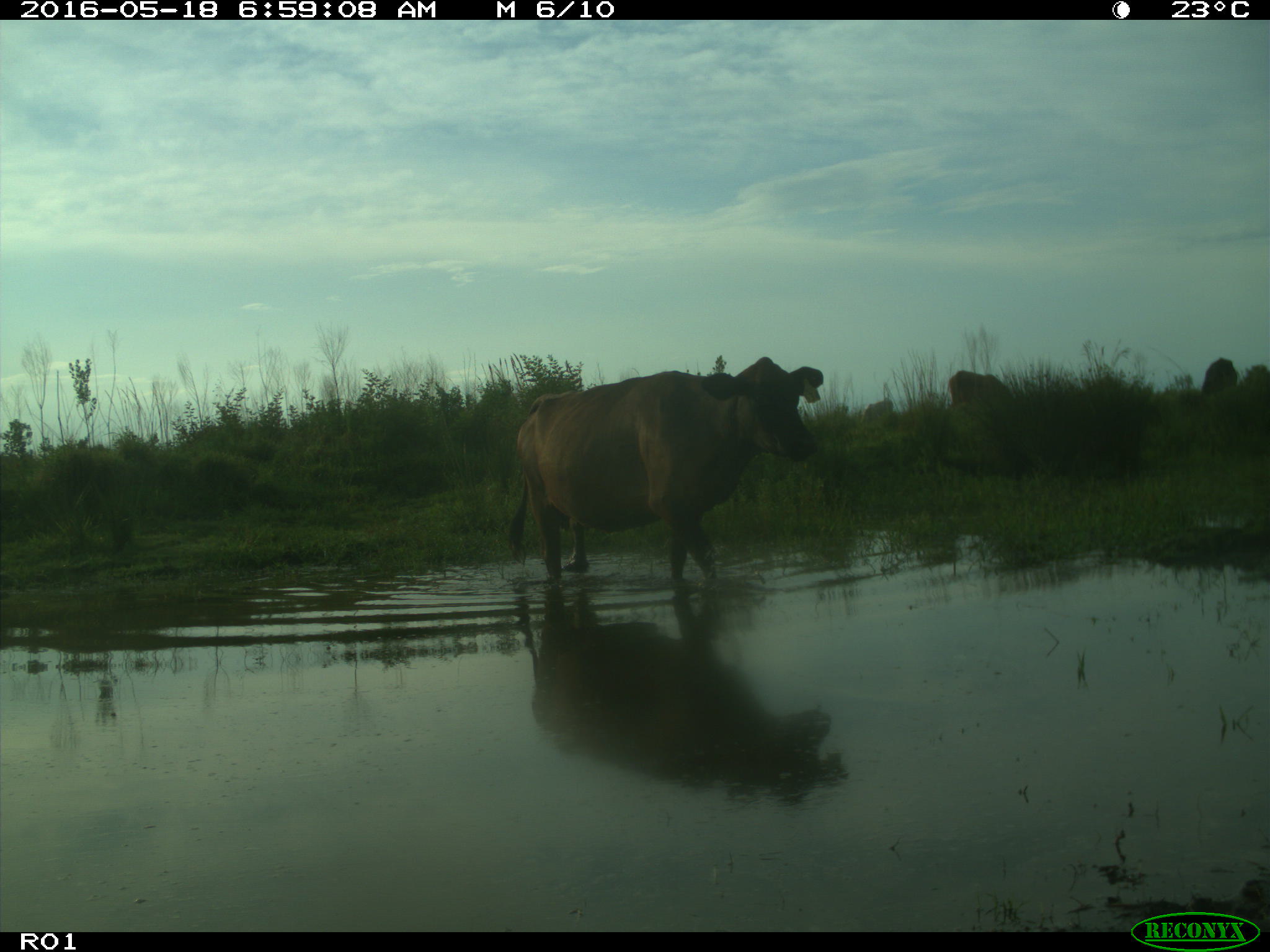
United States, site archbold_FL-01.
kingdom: Animalia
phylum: Chordata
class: Mammalia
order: Artiodactyla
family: Bovidae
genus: Bos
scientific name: Bos taurus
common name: domestic cow